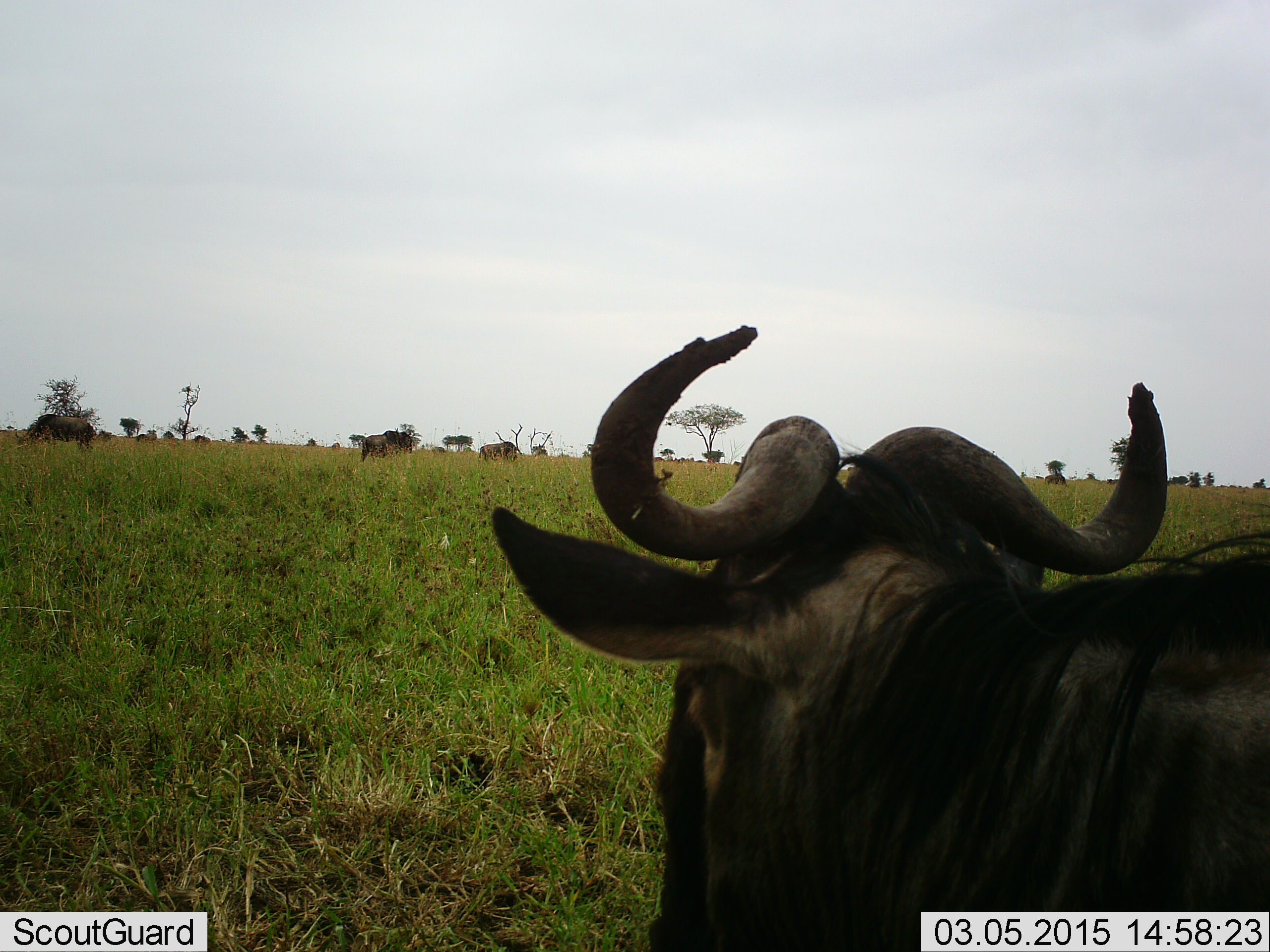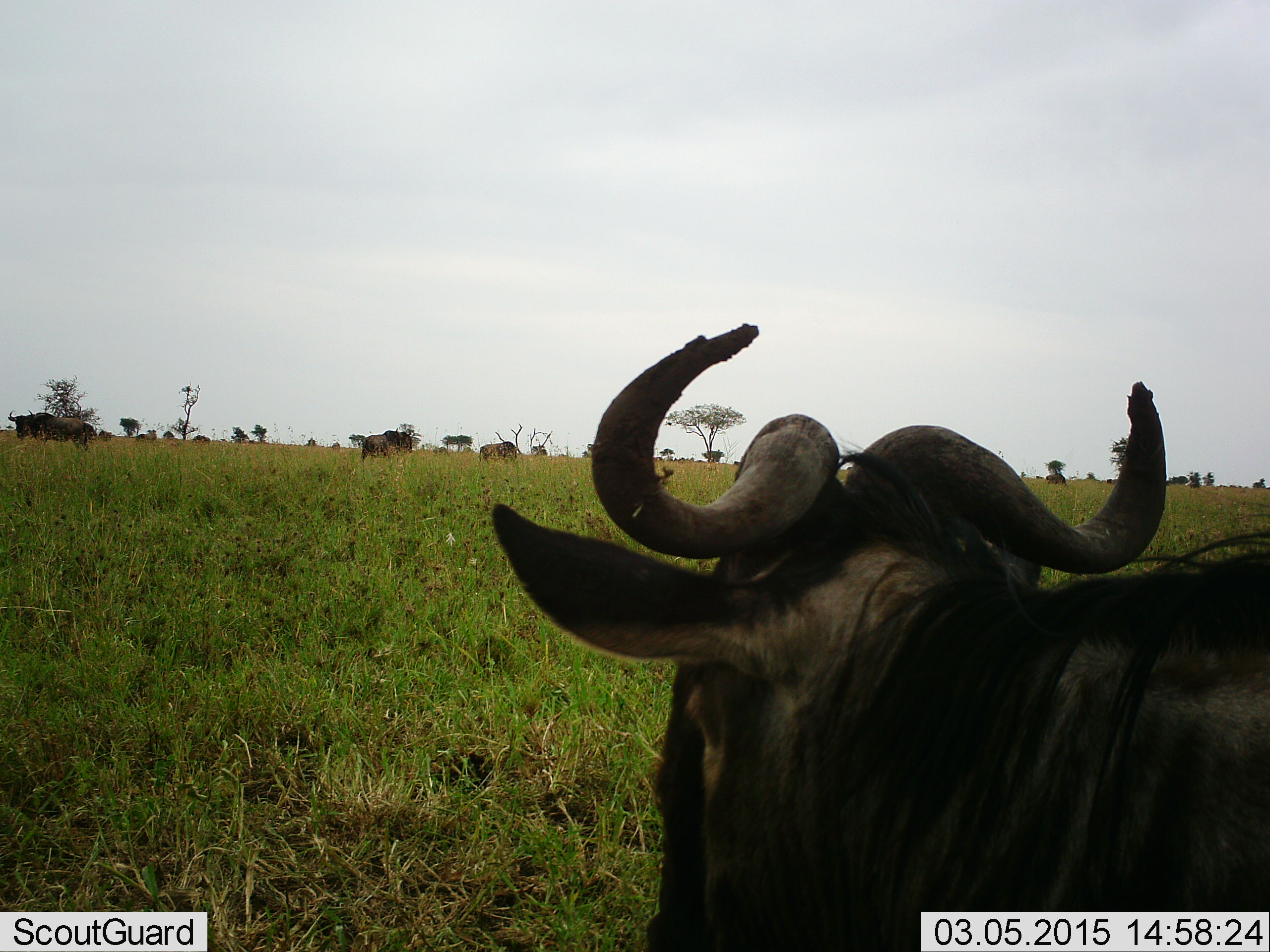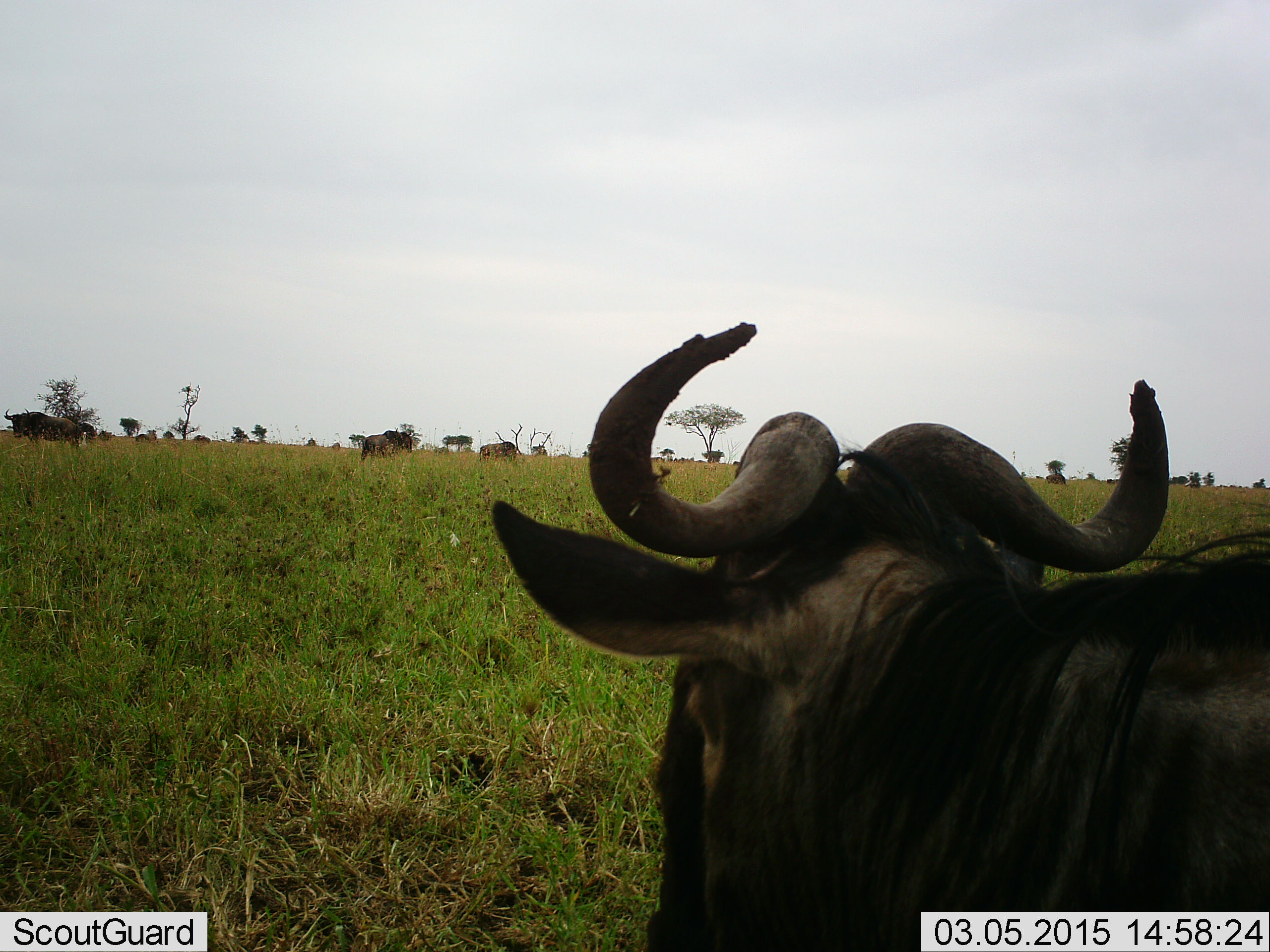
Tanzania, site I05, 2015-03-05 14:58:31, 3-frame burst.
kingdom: Animalia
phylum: Chordata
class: Mammalia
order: Artiodactyla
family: Bovidae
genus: Connochaetes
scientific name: Connochaetes taurinus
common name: blue wildebeest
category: wildebeest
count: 6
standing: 90%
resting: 20%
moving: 40%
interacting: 0%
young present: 0%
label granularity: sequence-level